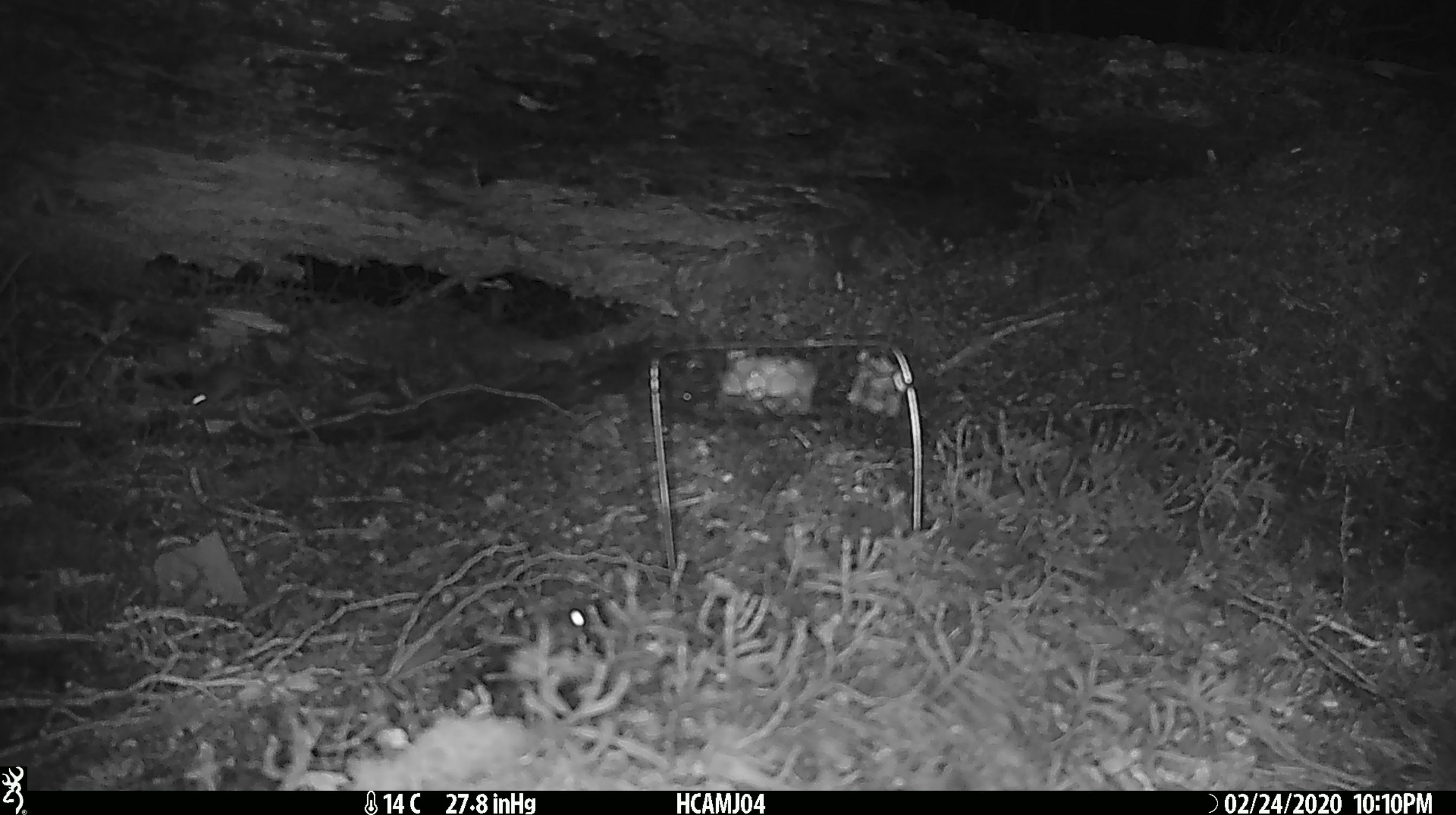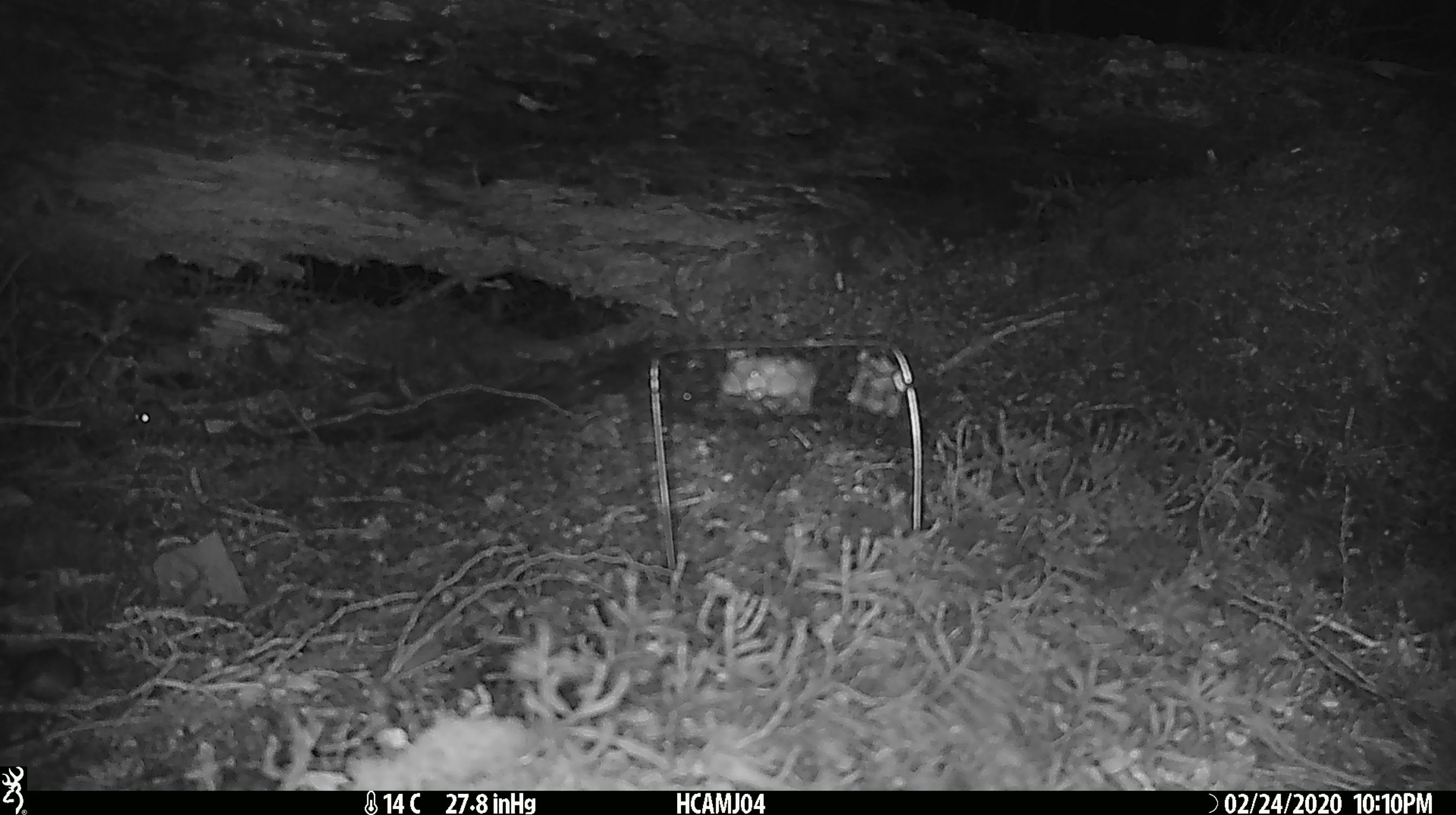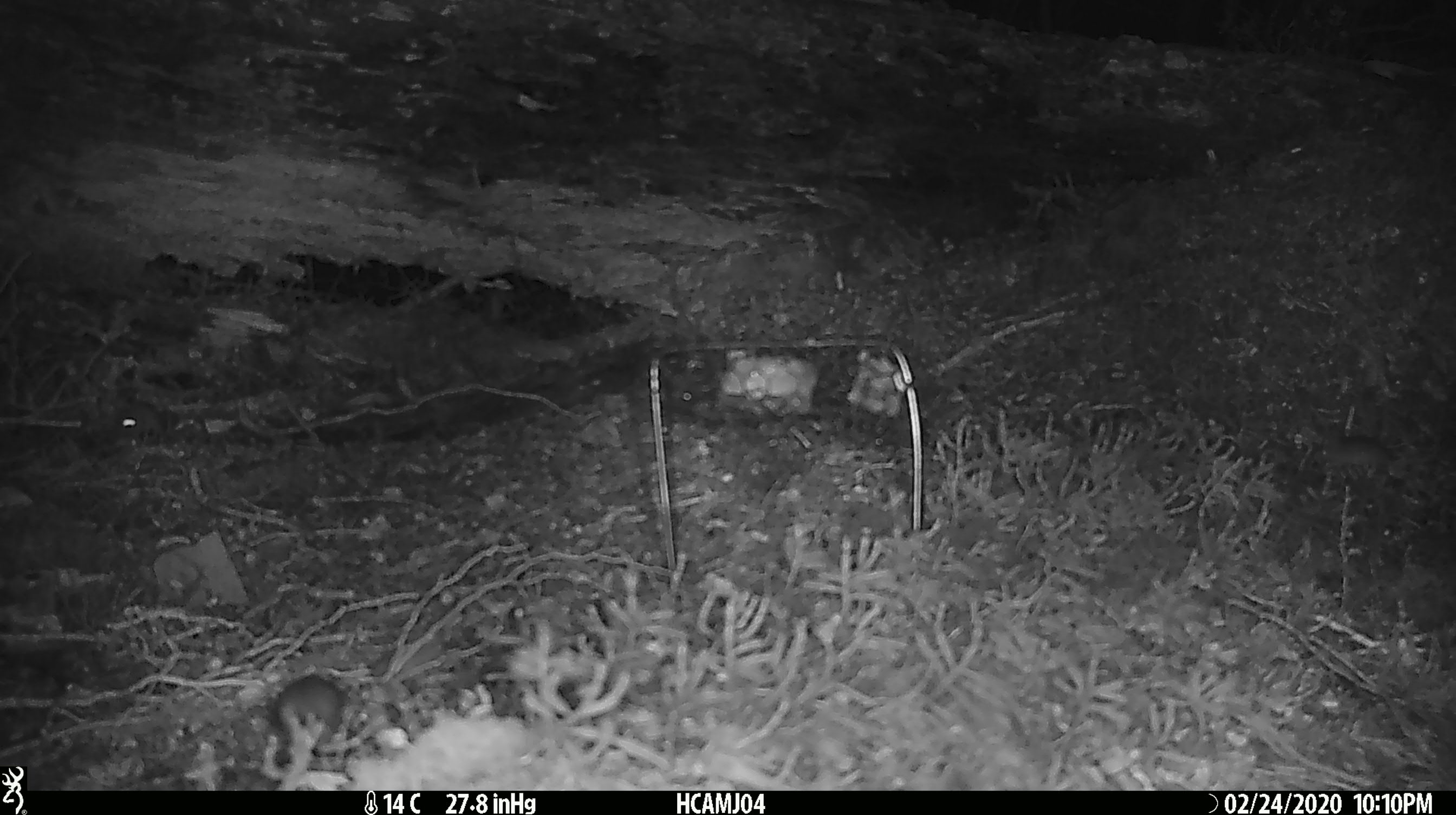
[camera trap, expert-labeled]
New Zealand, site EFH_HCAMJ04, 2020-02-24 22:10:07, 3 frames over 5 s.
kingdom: Animalia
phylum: Chordata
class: Mammalia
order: Rodentia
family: Muridae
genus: Mus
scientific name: Mus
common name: mouse